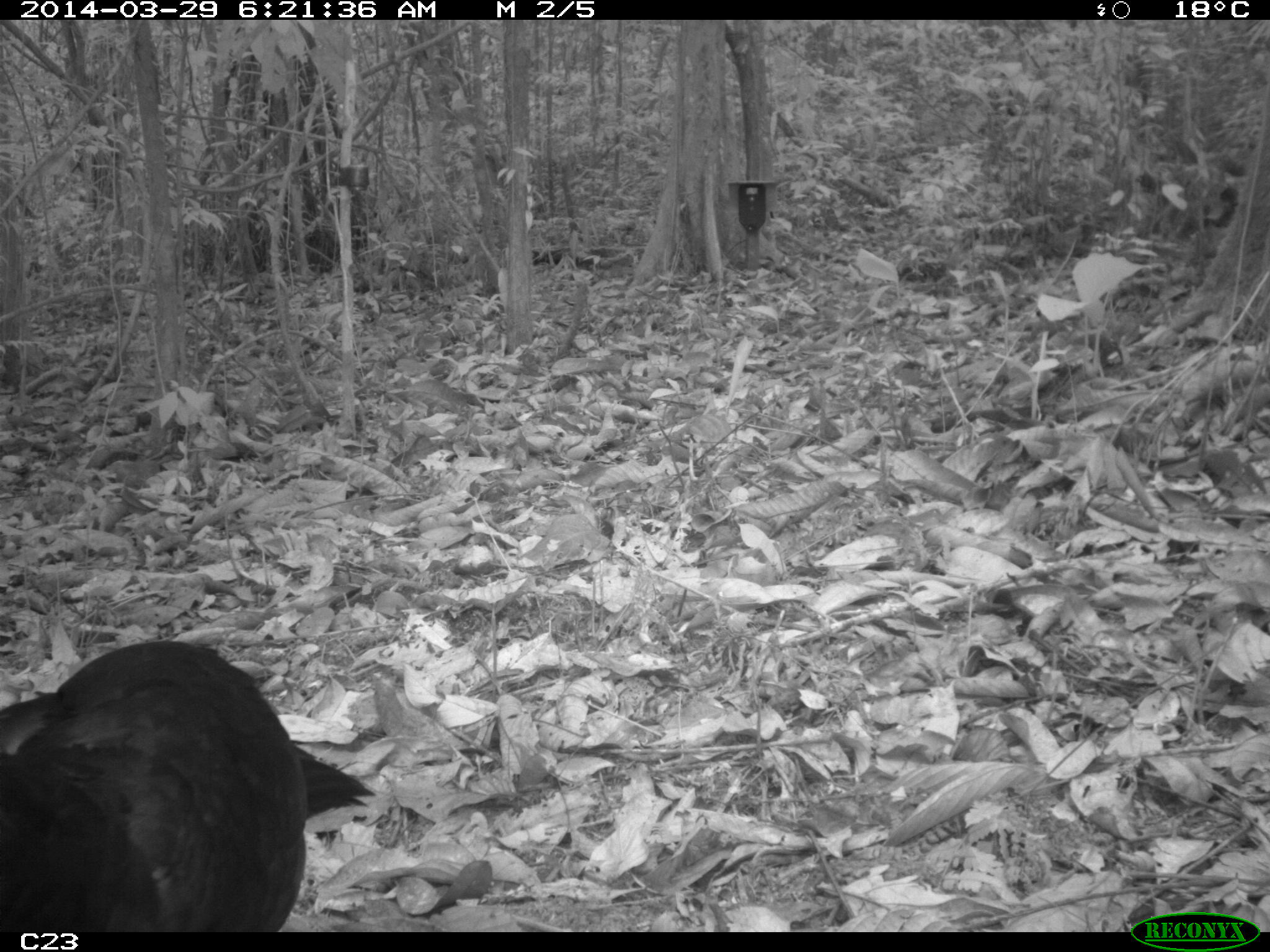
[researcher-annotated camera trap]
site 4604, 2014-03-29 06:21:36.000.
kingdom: Animalia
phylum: Chordata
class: Aves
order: Galliformes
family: Cracidae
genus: Crax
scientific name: Crax alector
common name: black curassow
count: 1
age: adult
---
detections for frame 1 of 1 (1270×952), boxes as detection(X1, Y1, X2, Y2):
crax alector: detection(0, 638, 376, 931)